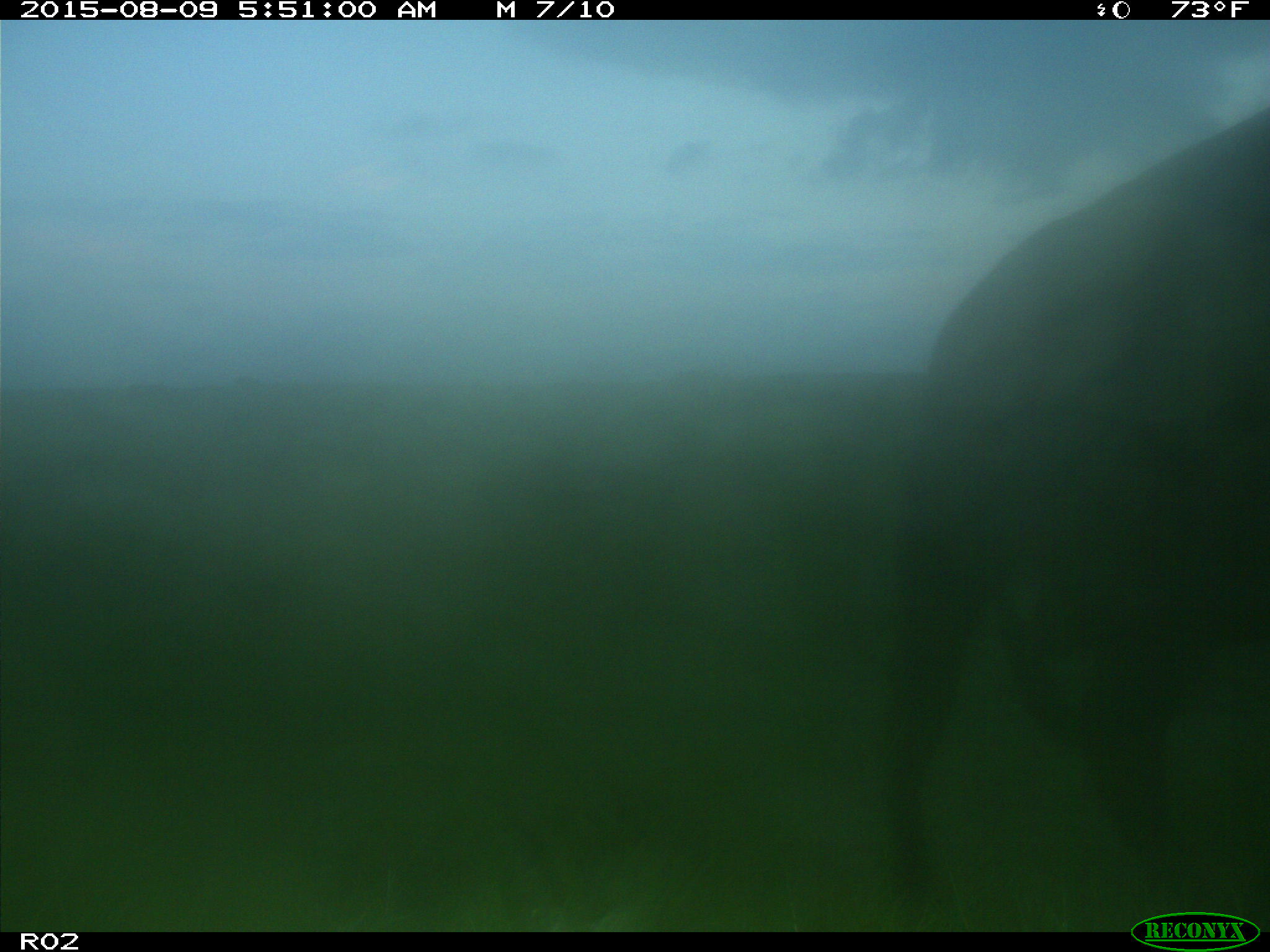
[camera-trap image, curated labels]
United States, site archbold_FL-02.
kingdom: Animalia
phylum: Chordata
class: Mammalia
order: Artiodactyla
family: Bovidae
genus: Bos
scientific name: Bos taurus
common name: domestic cow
Bos taurus (domestic cow).